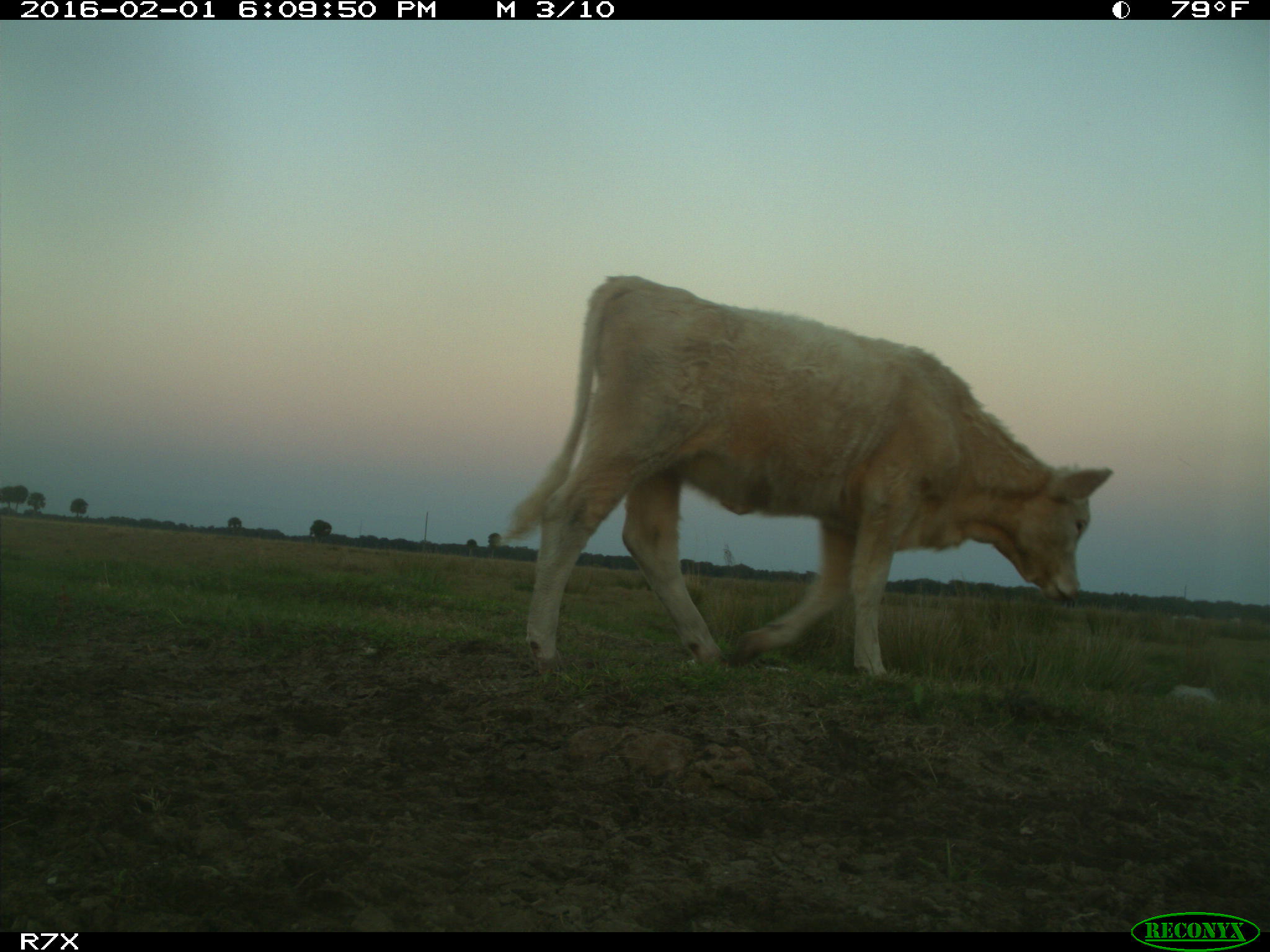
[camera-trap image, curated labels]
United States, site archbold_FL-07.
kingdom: Animalia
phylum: Chordata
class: Mammalia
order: Artiodactyla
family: Bovidae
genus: Bos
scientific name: Bos taurus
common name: domestic cow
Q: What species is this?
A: Bos taurus (domestic cow).